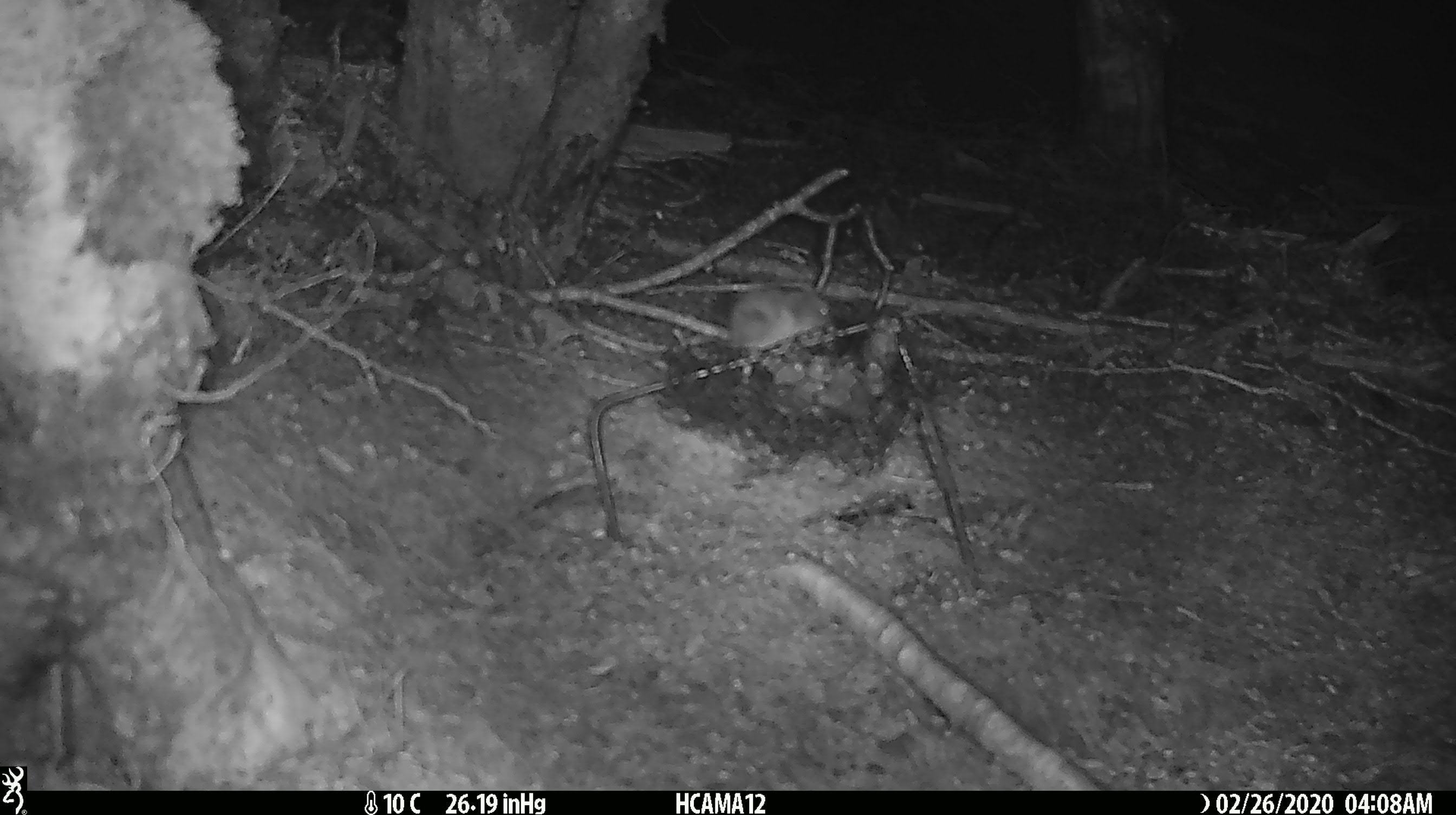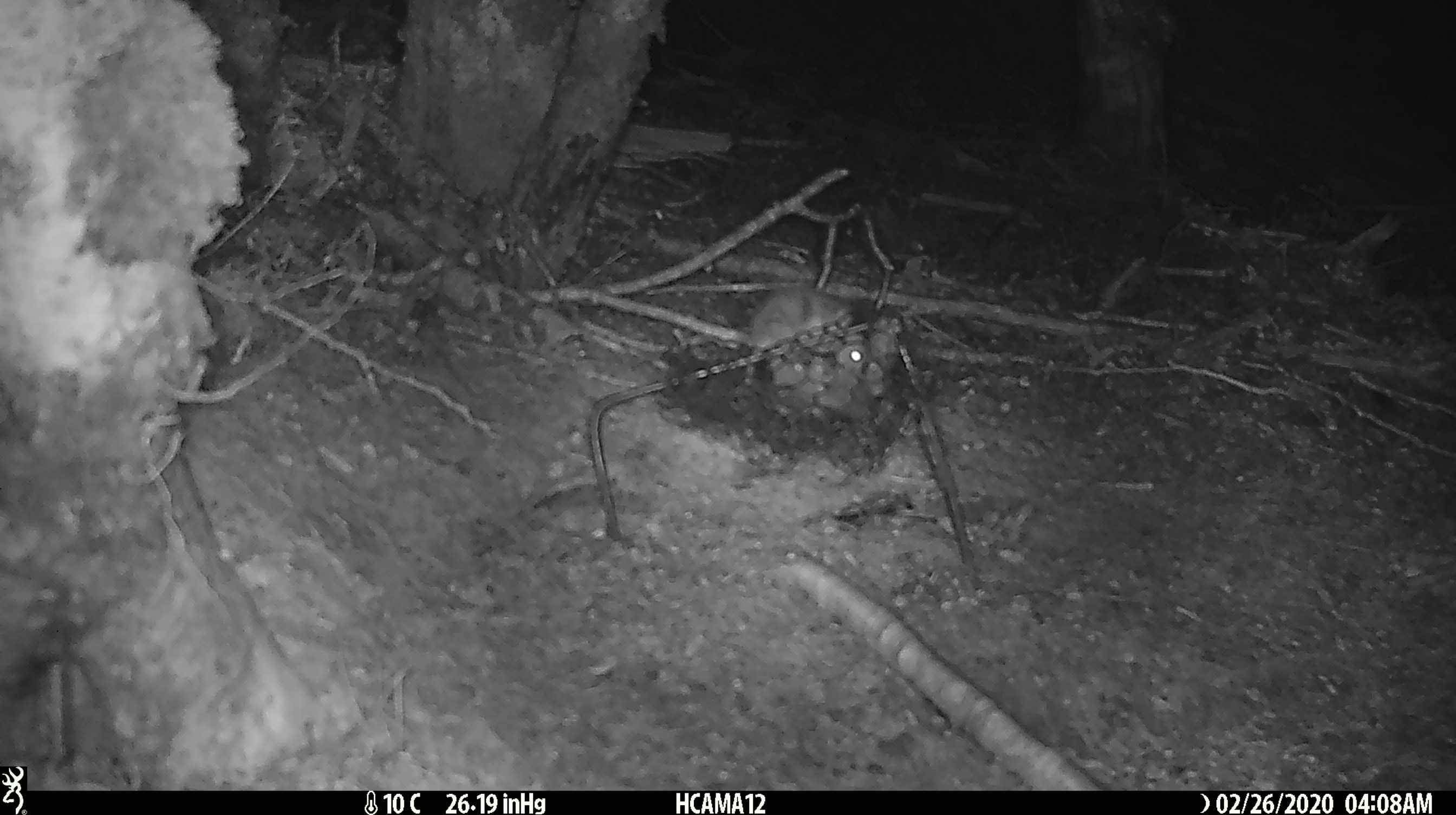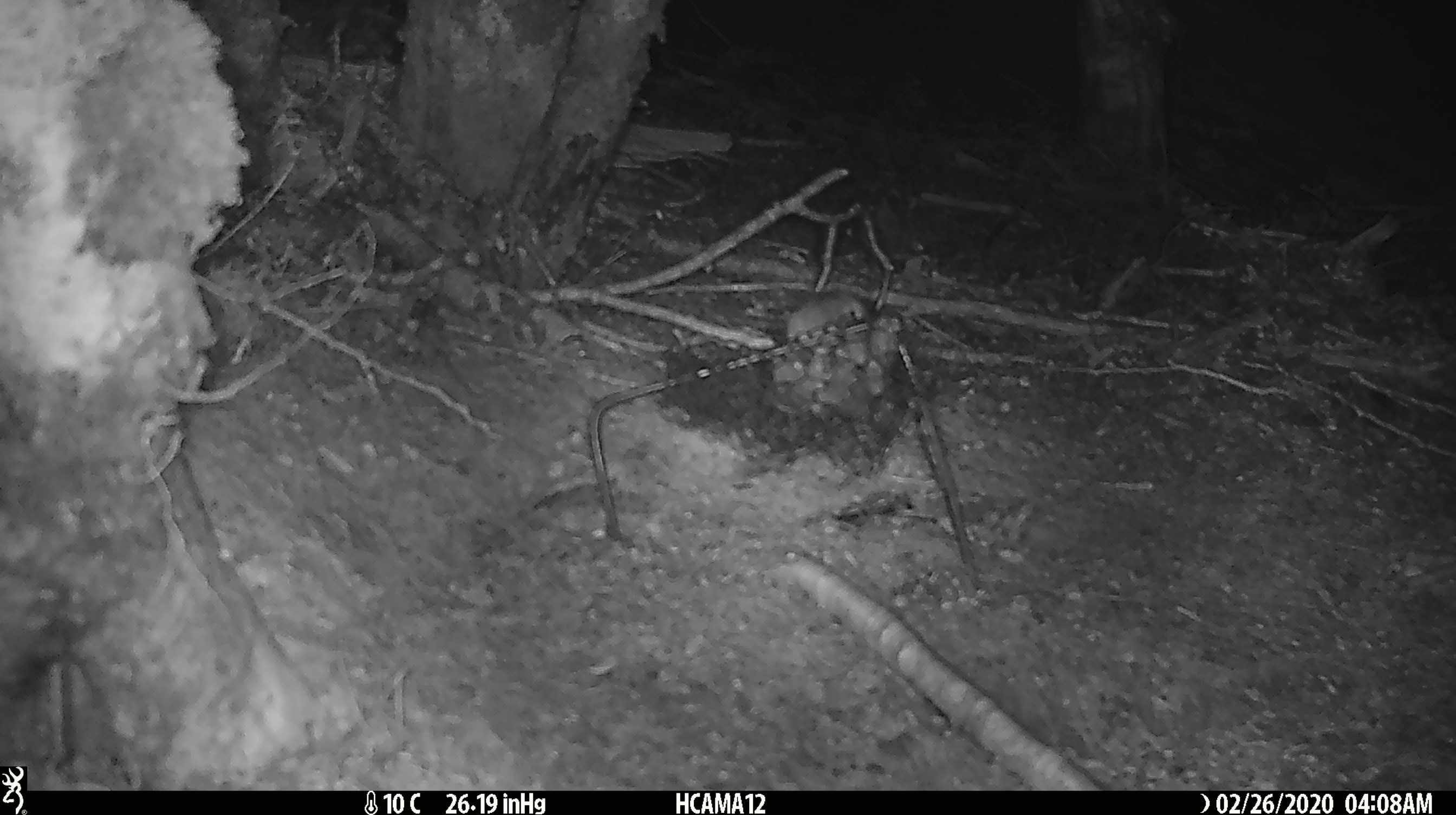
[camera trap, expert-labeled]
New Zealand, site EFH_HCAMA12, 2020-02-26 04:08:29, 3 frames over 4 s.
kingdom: Animalia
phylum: Chordata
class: Mammalia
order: Rodentia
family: Muridae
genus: Mus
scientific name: Mus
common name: mouse